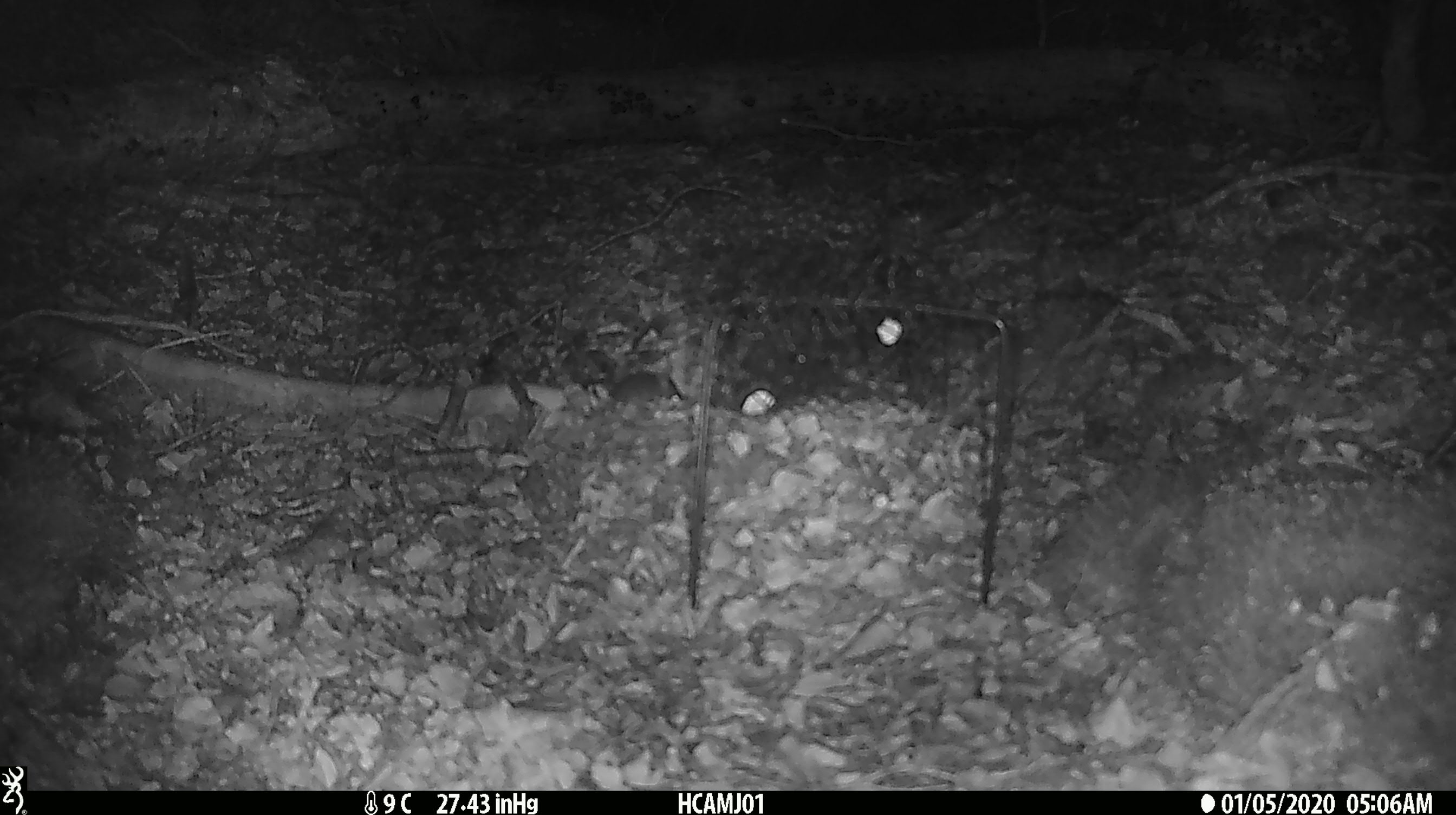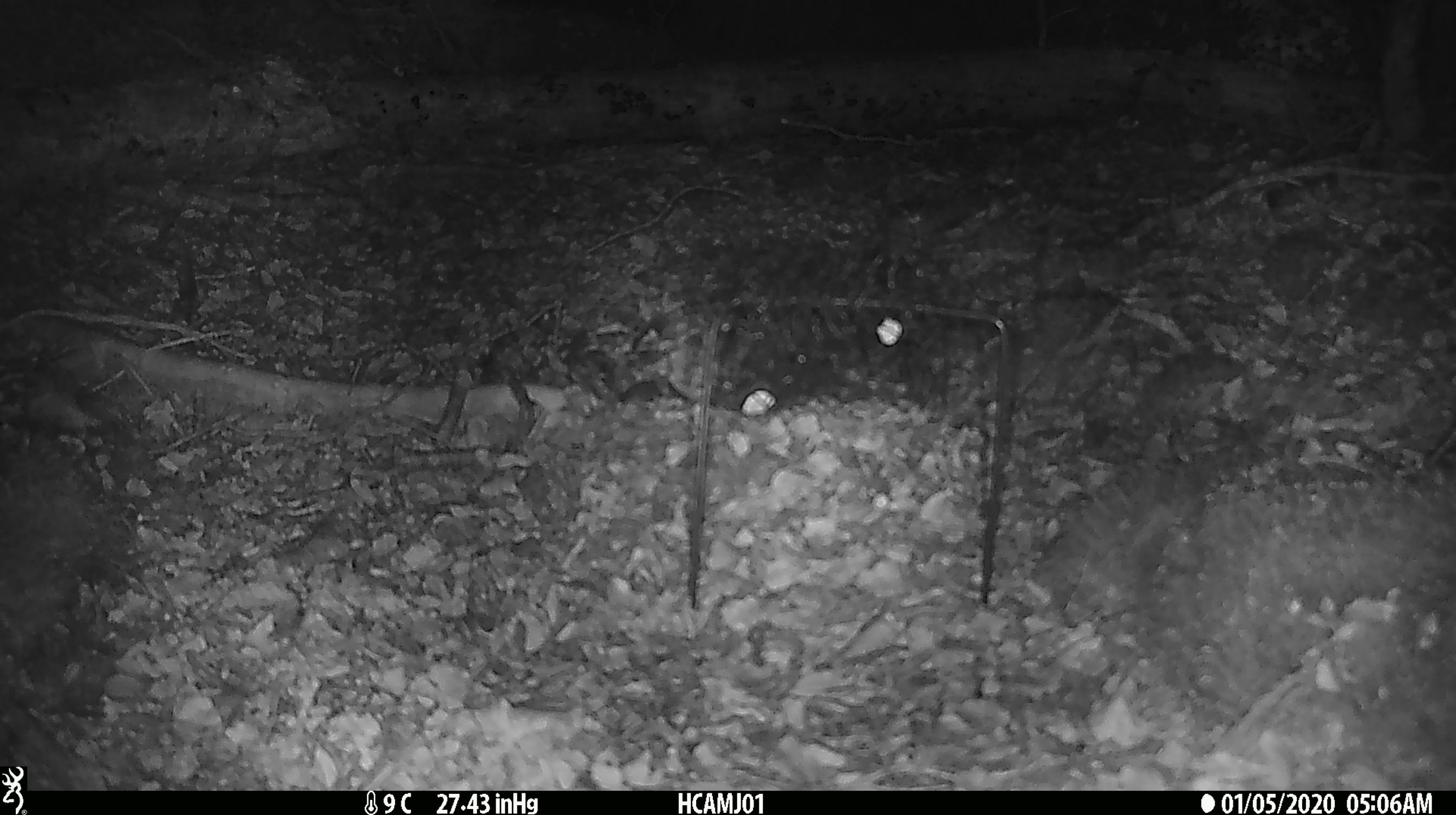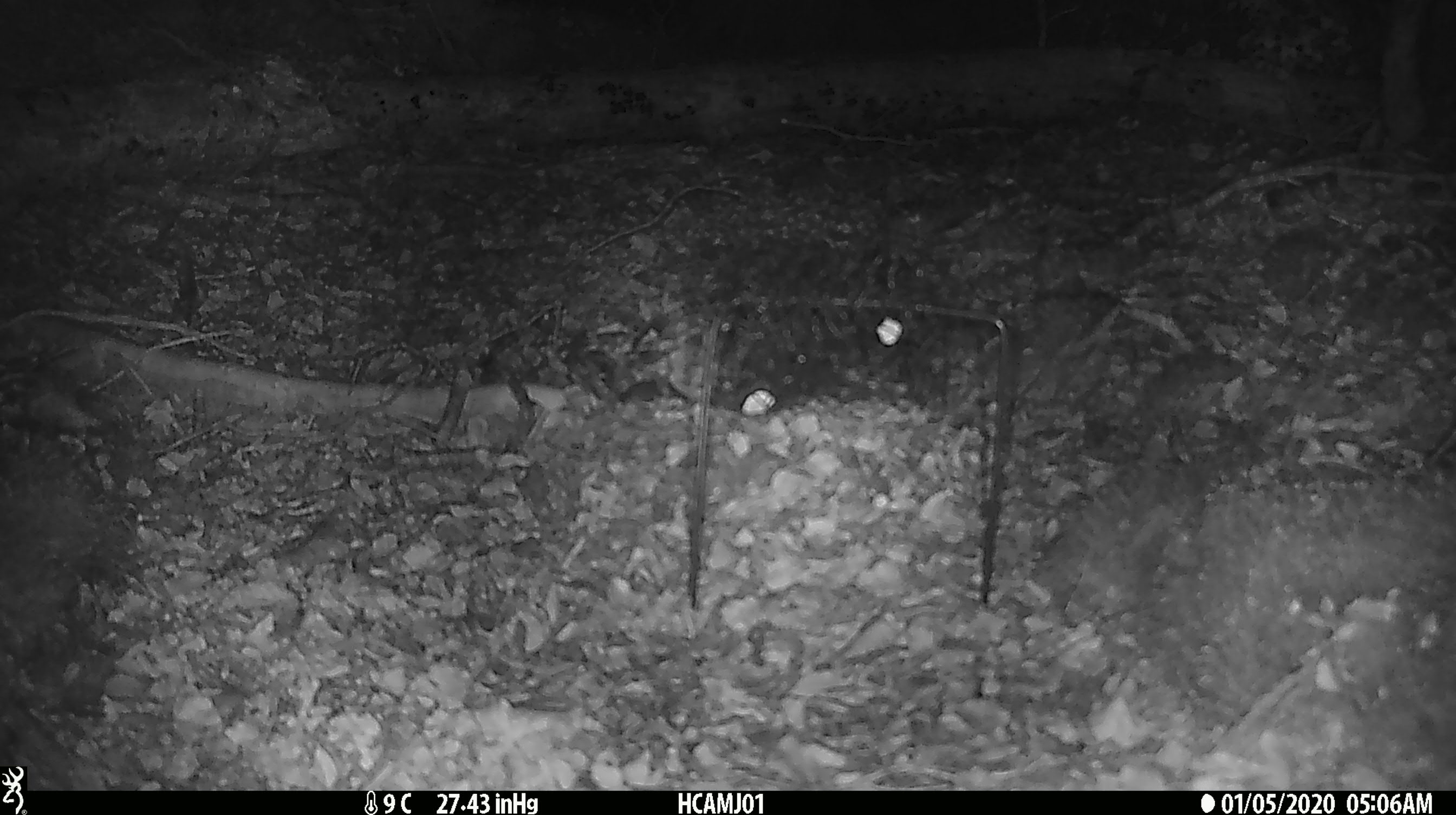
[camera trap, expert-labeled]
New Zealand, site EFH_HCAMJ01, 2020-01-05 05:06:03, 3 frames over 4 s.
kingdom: Animalia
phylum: Chordata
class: Mammalia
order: Rodentia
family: Muridae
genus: Mus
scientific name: Mus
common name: mouse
Mouse (Mus).